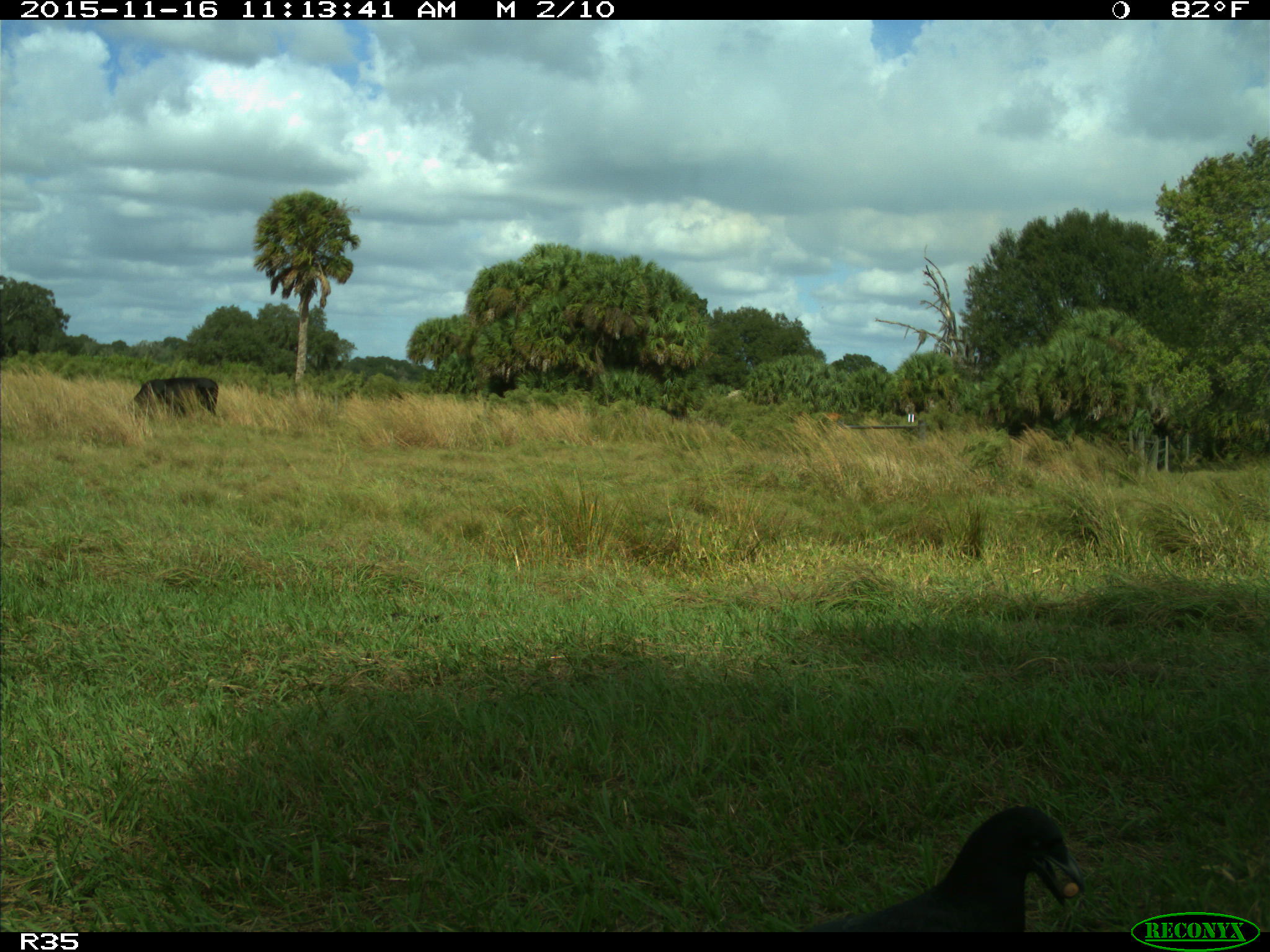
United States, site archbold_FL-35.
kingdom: Animalia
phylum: Chordata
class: Mammalia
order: Artiodactyla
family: Bovidae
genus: Bos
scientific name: Bos taurus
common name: domestic cow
Bos taurus (domestic cow).